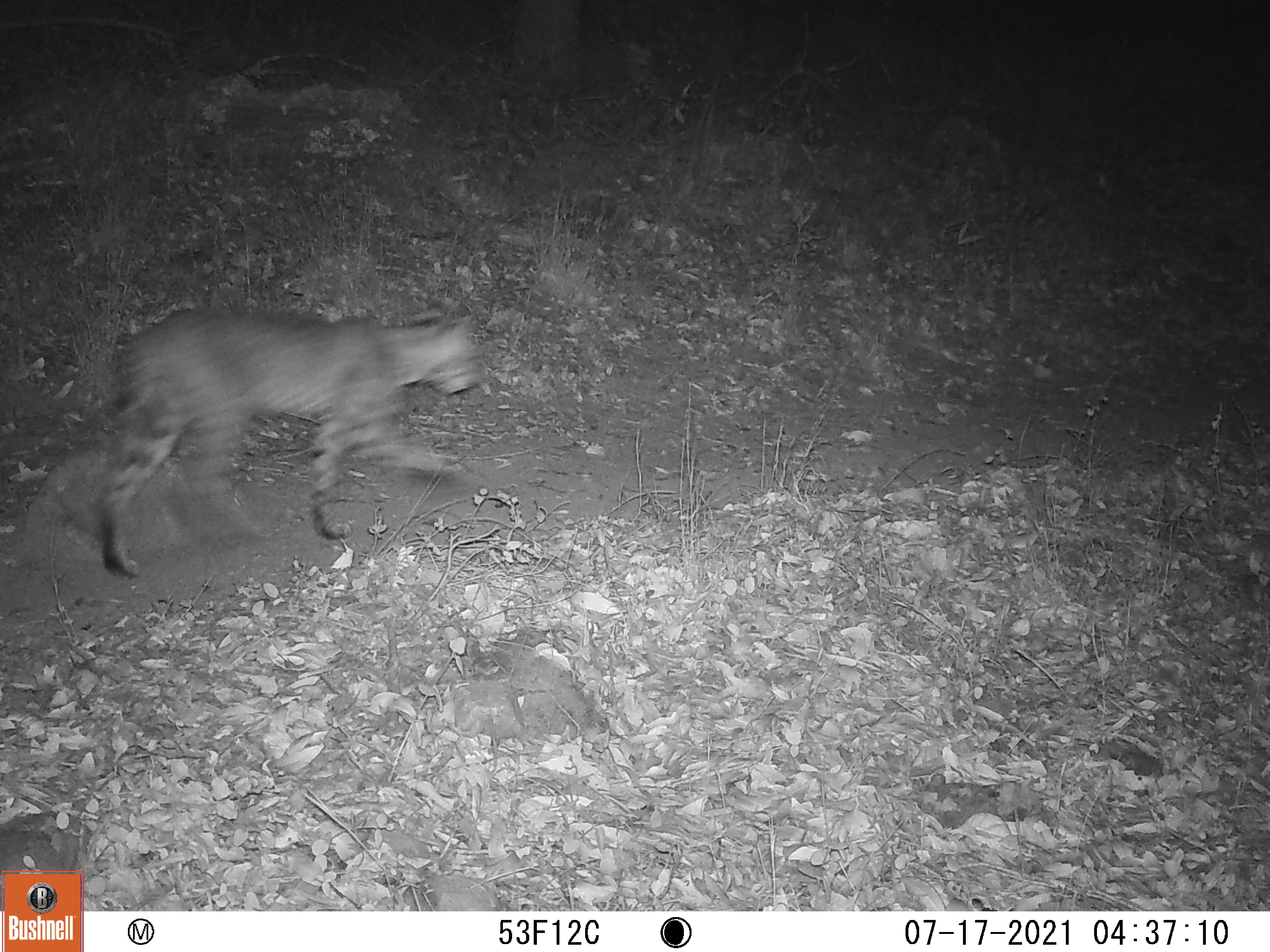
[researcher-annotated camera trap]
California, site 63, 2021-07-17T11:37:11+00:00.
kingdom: Animalia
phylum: Chordata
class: Mammalia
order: Carnivora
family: Felidae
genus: Lynx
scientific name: Lynx rufus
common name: bobcat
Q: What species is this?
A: Bobcat (Lynx rufus).